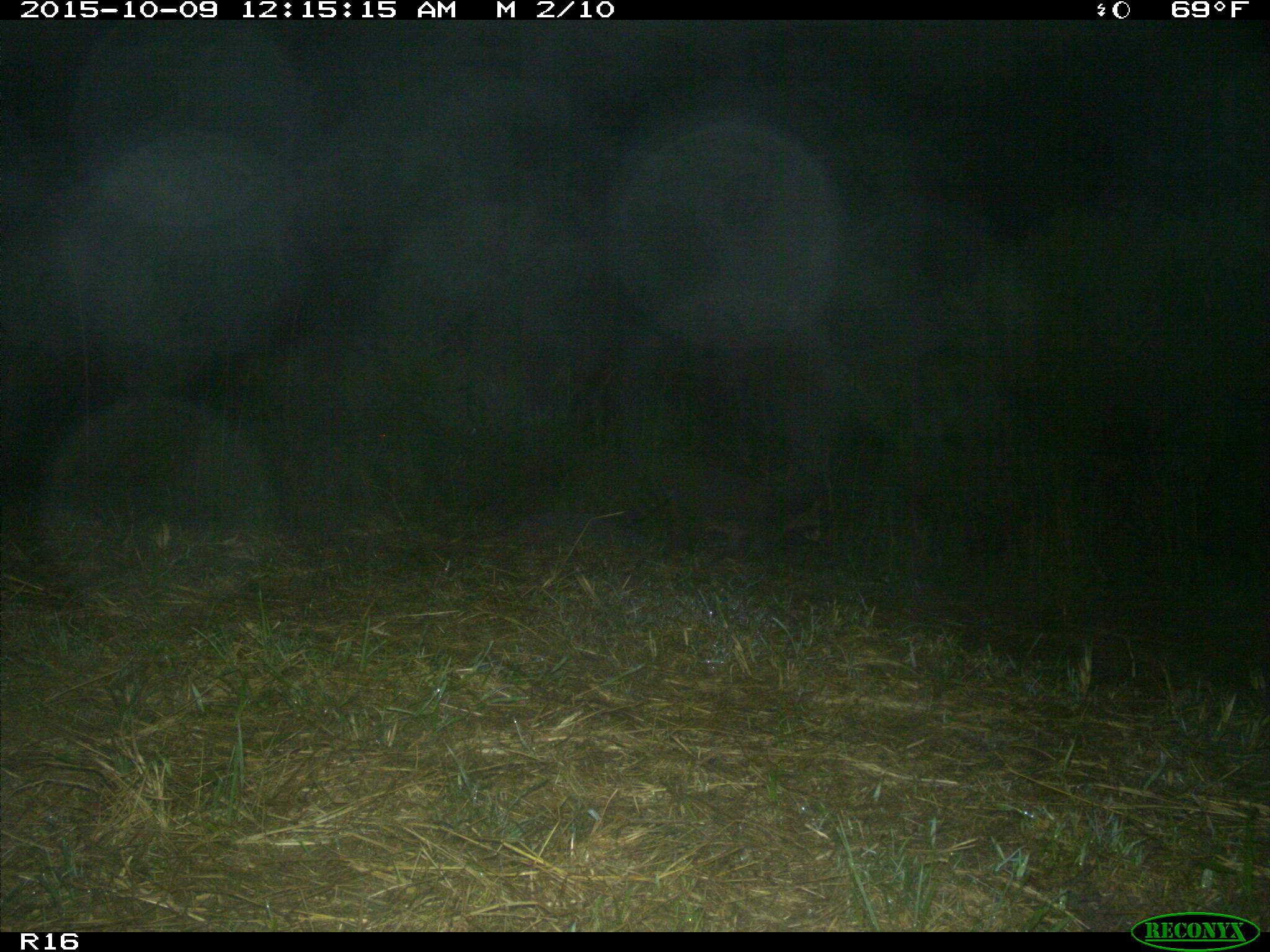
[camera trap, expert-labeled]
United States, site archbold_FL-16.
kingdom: Animalia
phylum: Chordata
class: Mammalia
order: Carnivora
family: Procyonidae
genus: Procyon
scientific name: Procyon lotor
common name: common raccoon